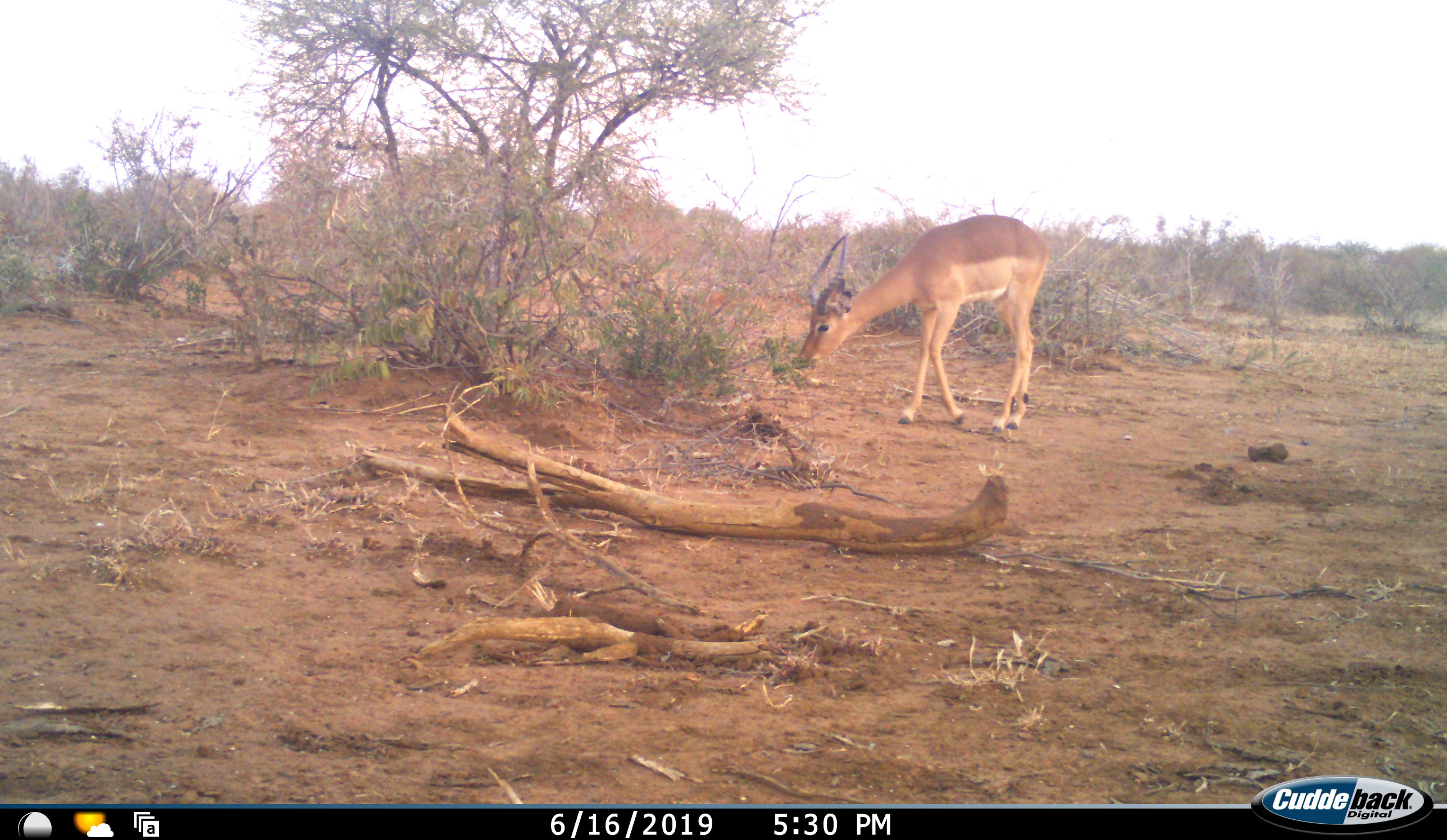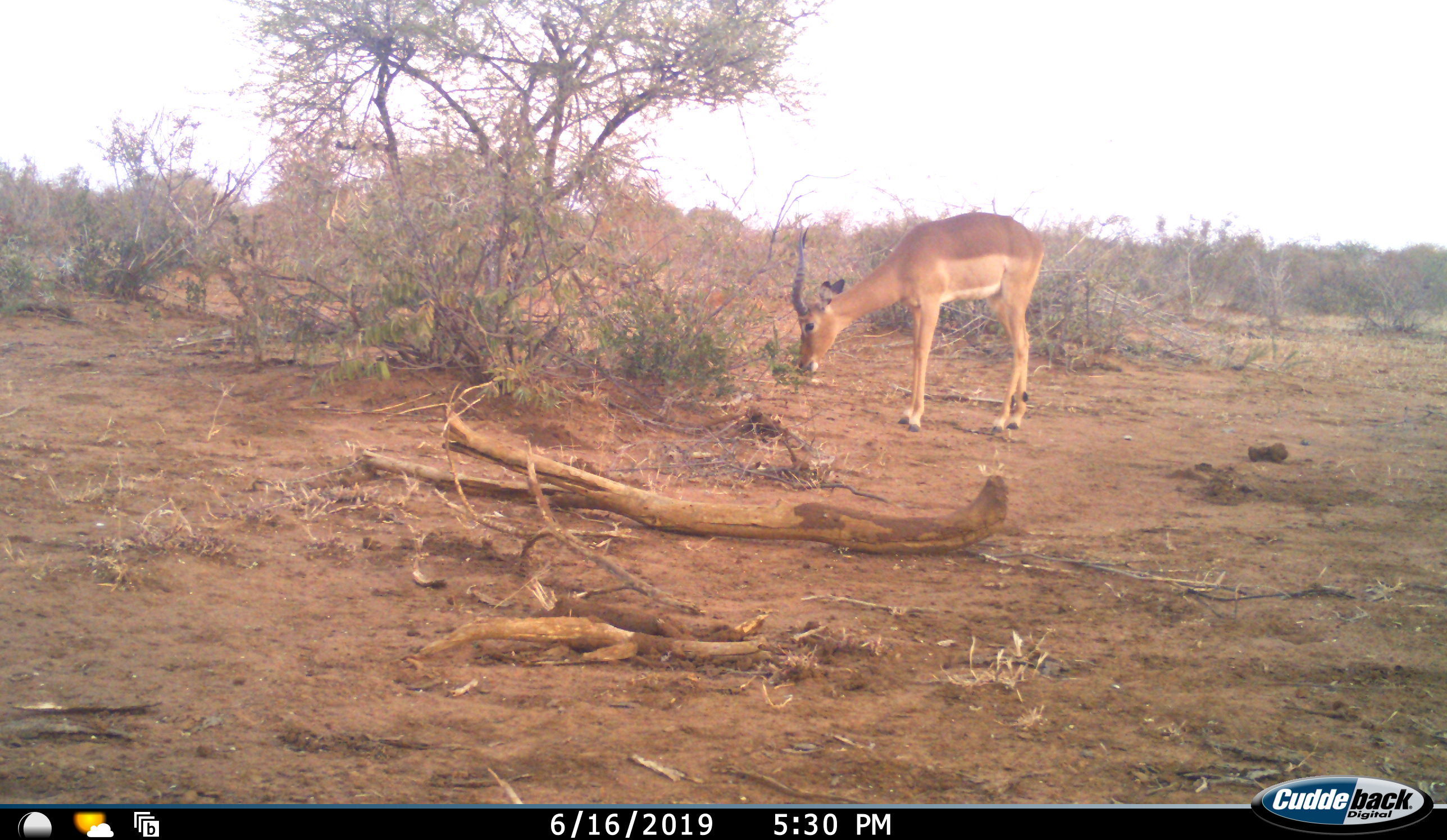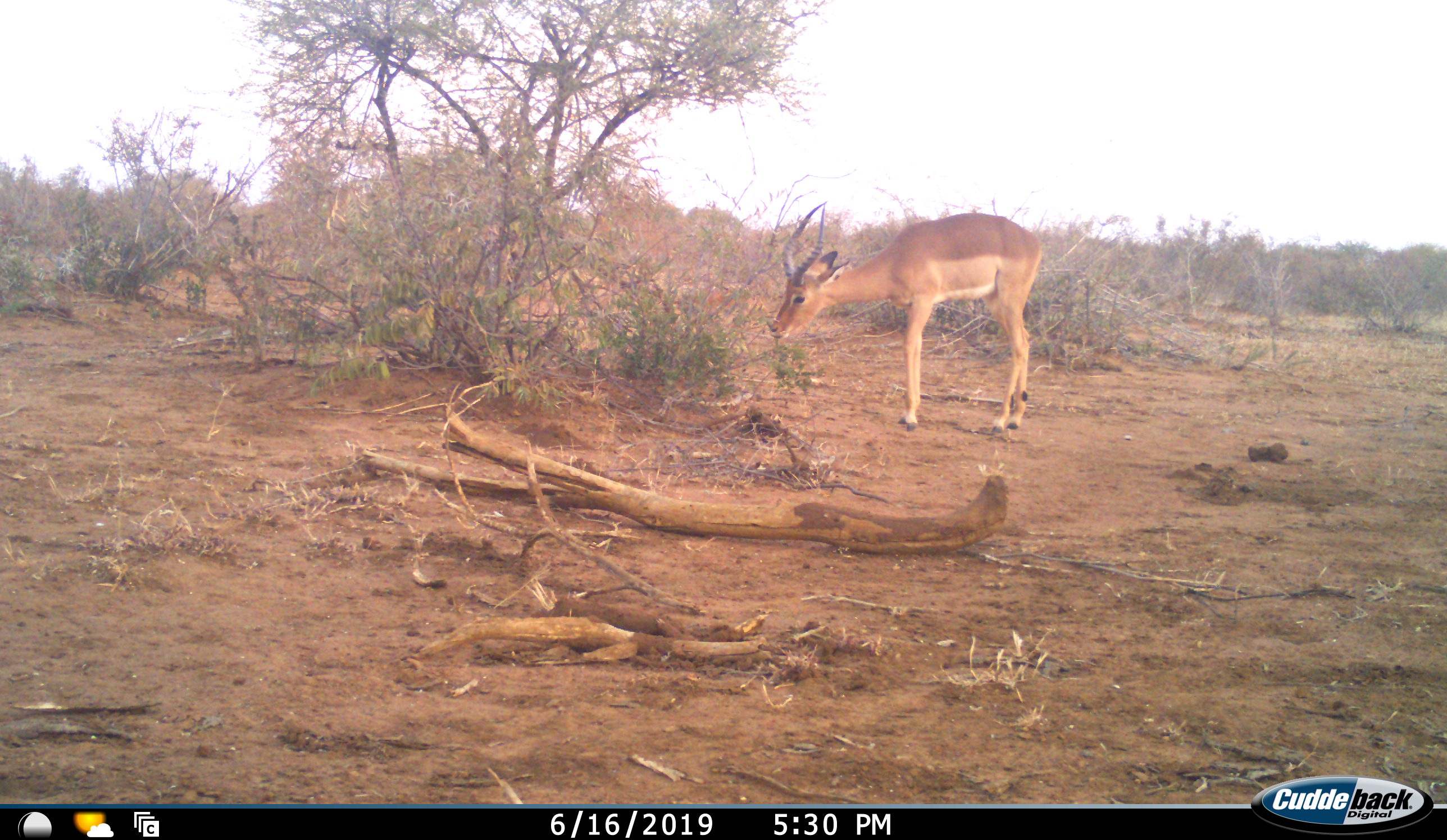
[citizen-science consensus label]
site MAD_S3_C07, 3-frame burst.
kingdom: Animalia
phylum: Chordata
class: Mammalia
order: Artiodactyla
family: Bovidae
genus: Aepyceros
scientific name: Aepyceros melampus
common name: impala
Impala (Aepyceros melampus), count 1. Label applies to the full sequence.